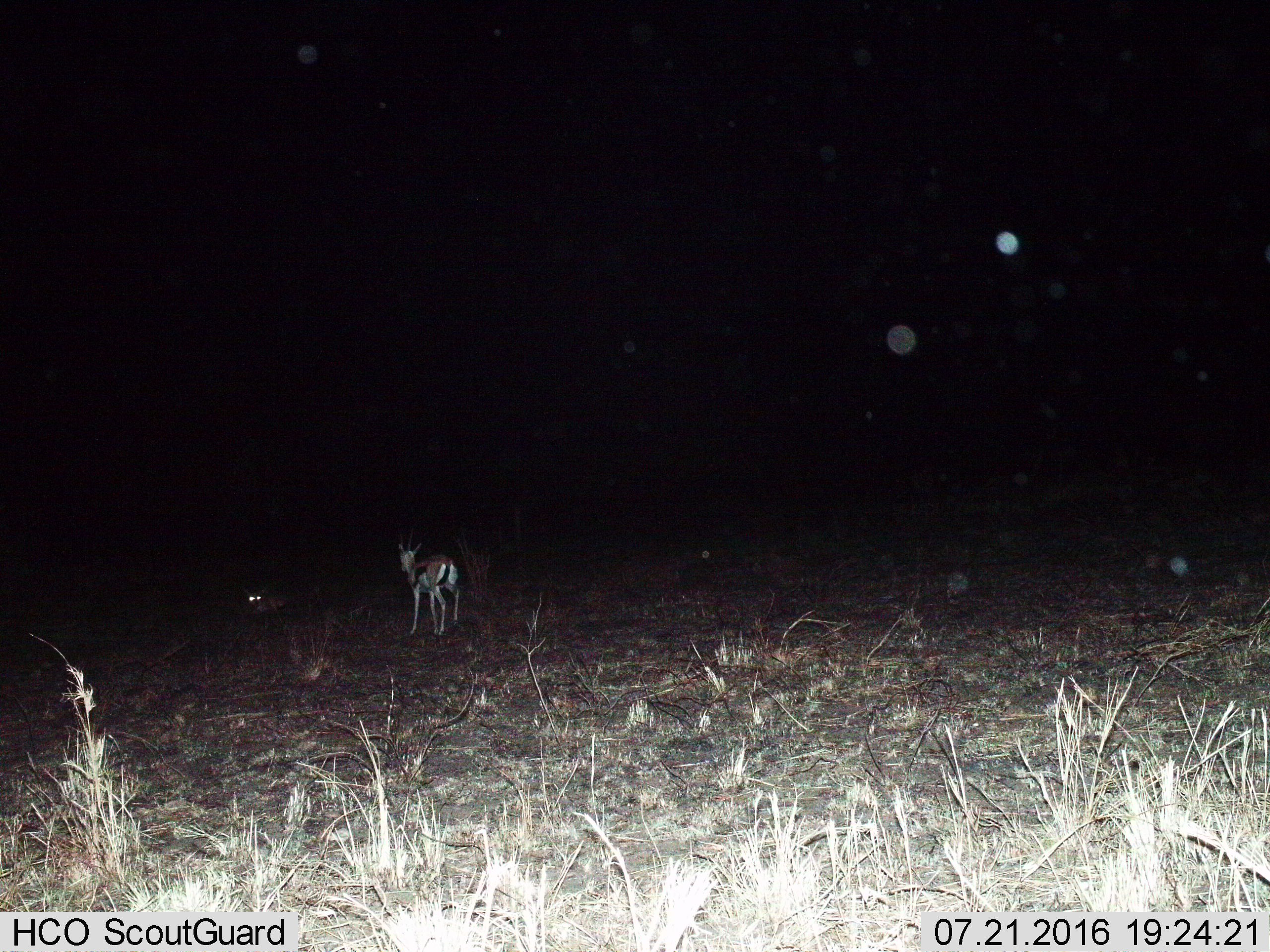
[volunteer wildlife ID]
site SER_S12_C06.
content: unidentified animal